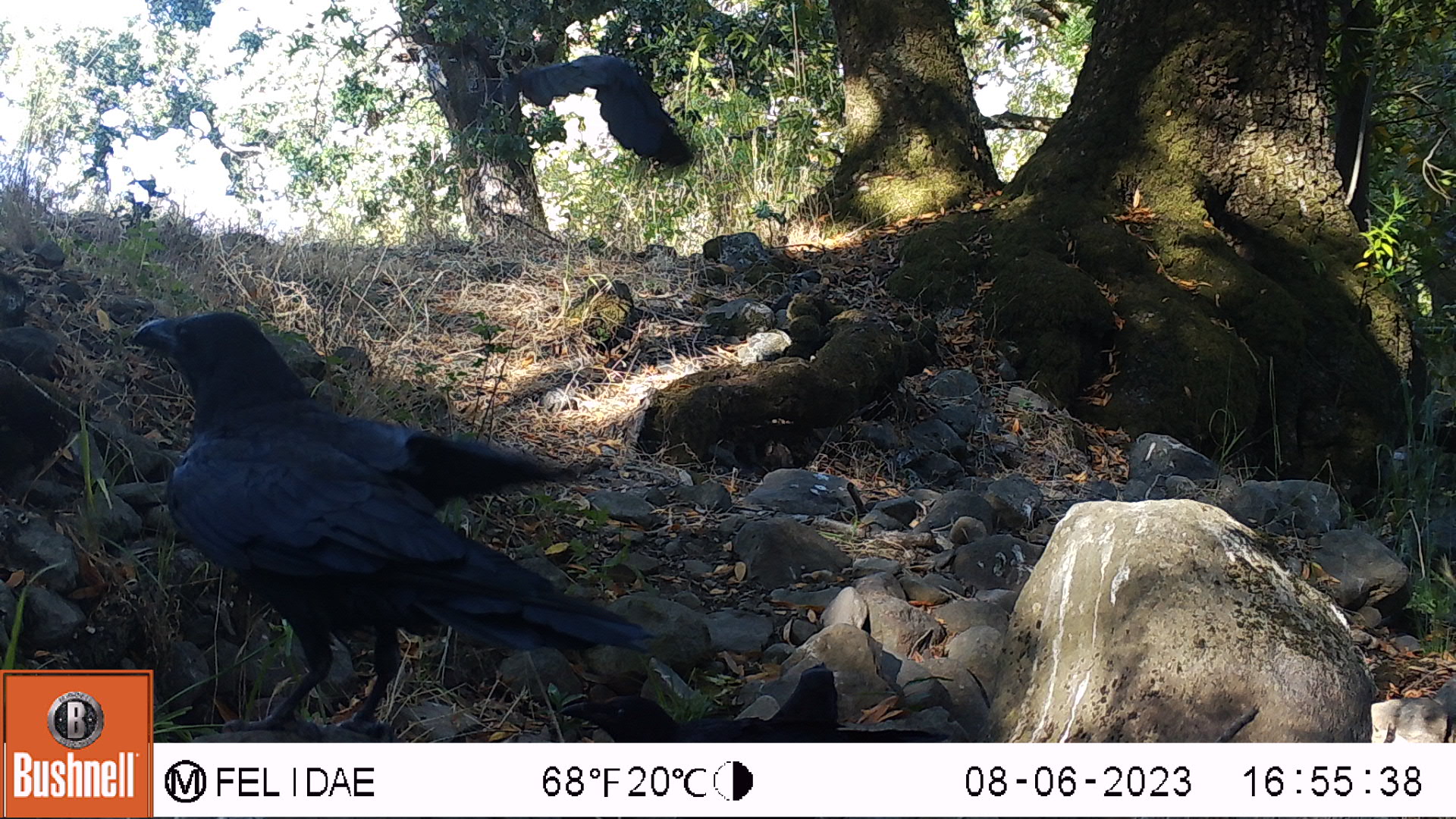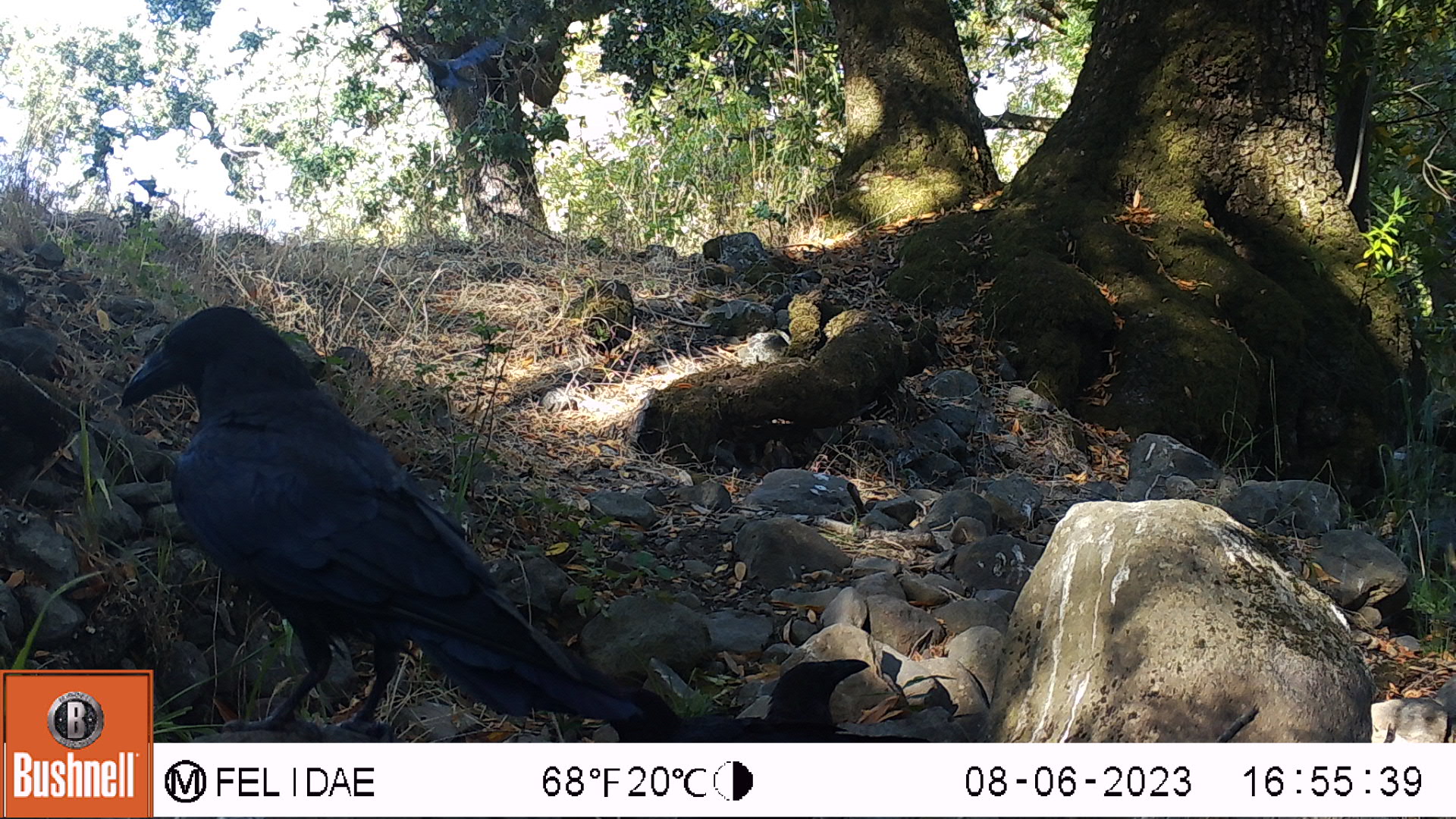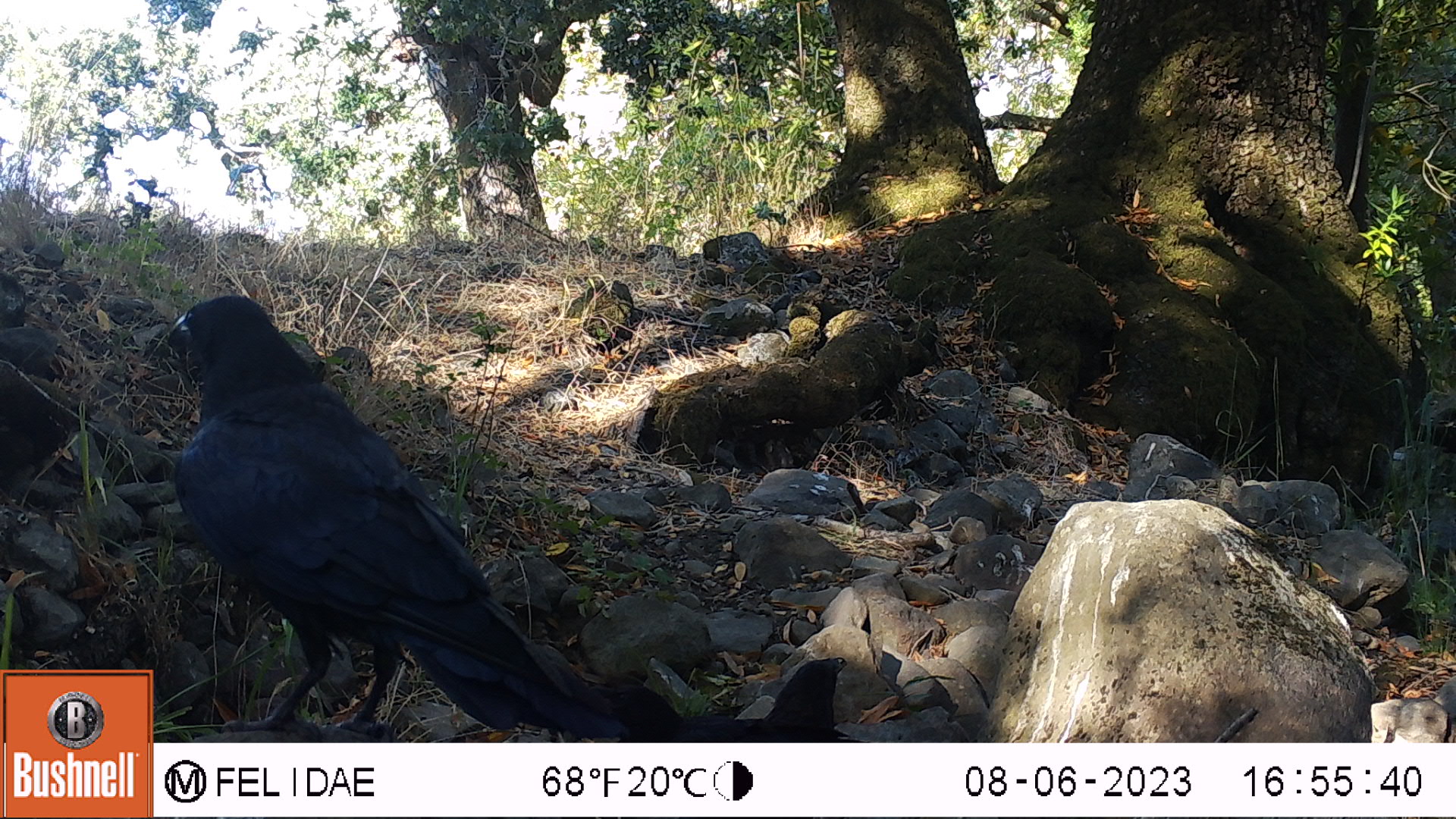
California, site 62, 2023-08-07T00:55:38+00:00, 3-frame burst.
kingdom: Animalia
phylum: Chordata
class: Aves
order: Passeriformes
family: Corvidae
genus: Corvus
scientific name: Corvus brachyrhynchos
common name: american crow